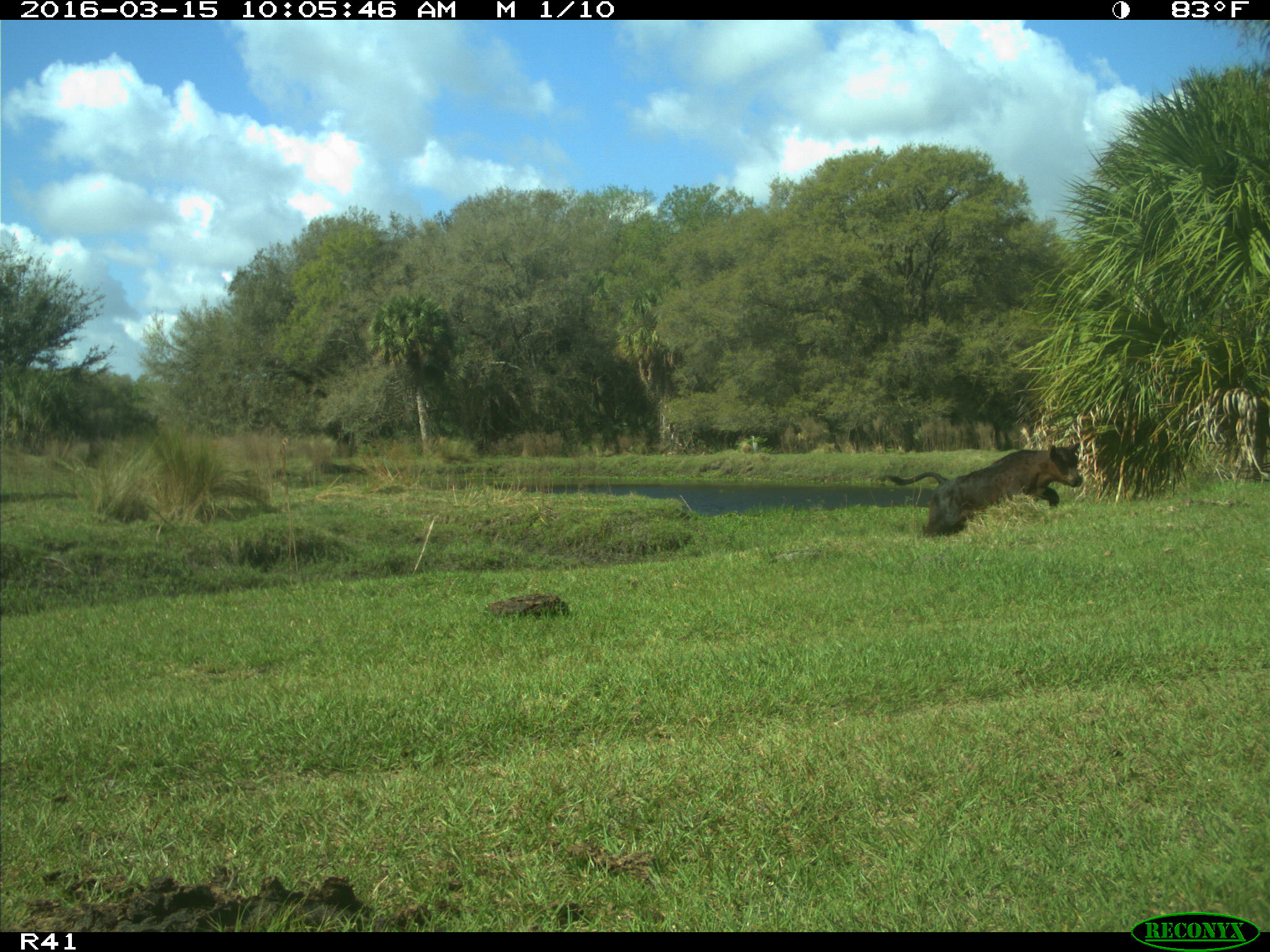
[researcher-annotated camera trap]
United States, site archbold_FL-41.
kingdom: Animalia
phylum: Chordata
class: Mammalia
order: Artiodactyla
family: Bovidae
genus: Bos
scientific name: Bos taurus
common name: domestic cow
Bos taurus (domestic cow).